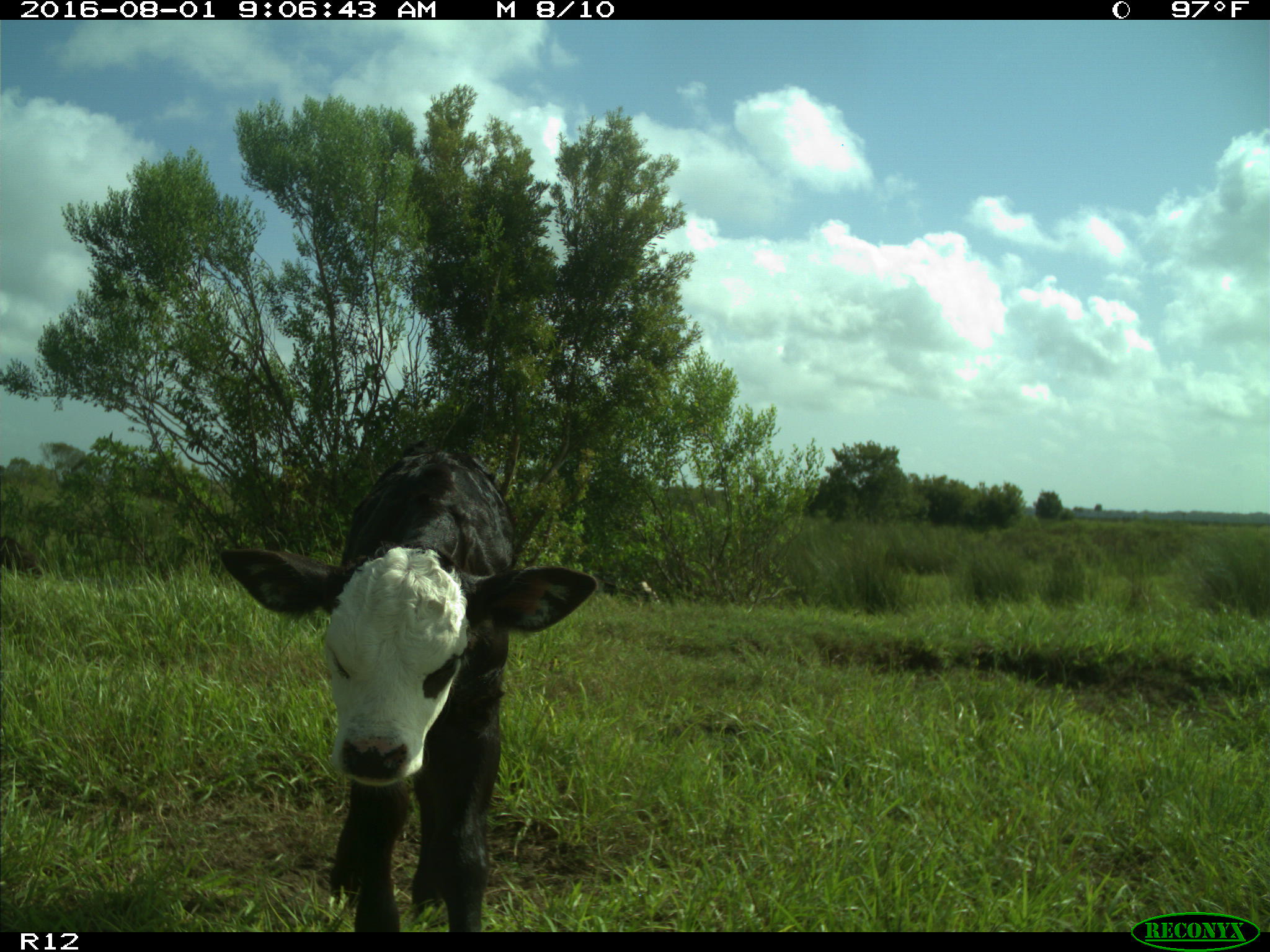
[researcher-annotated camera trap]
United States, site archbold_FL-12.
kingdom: Animalia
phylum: Chordata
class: Mammalia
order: Artiodactyla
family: Bovidae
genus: Bos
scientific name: Bos taurus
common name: domestic cow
Bos taurus (domestic cow).